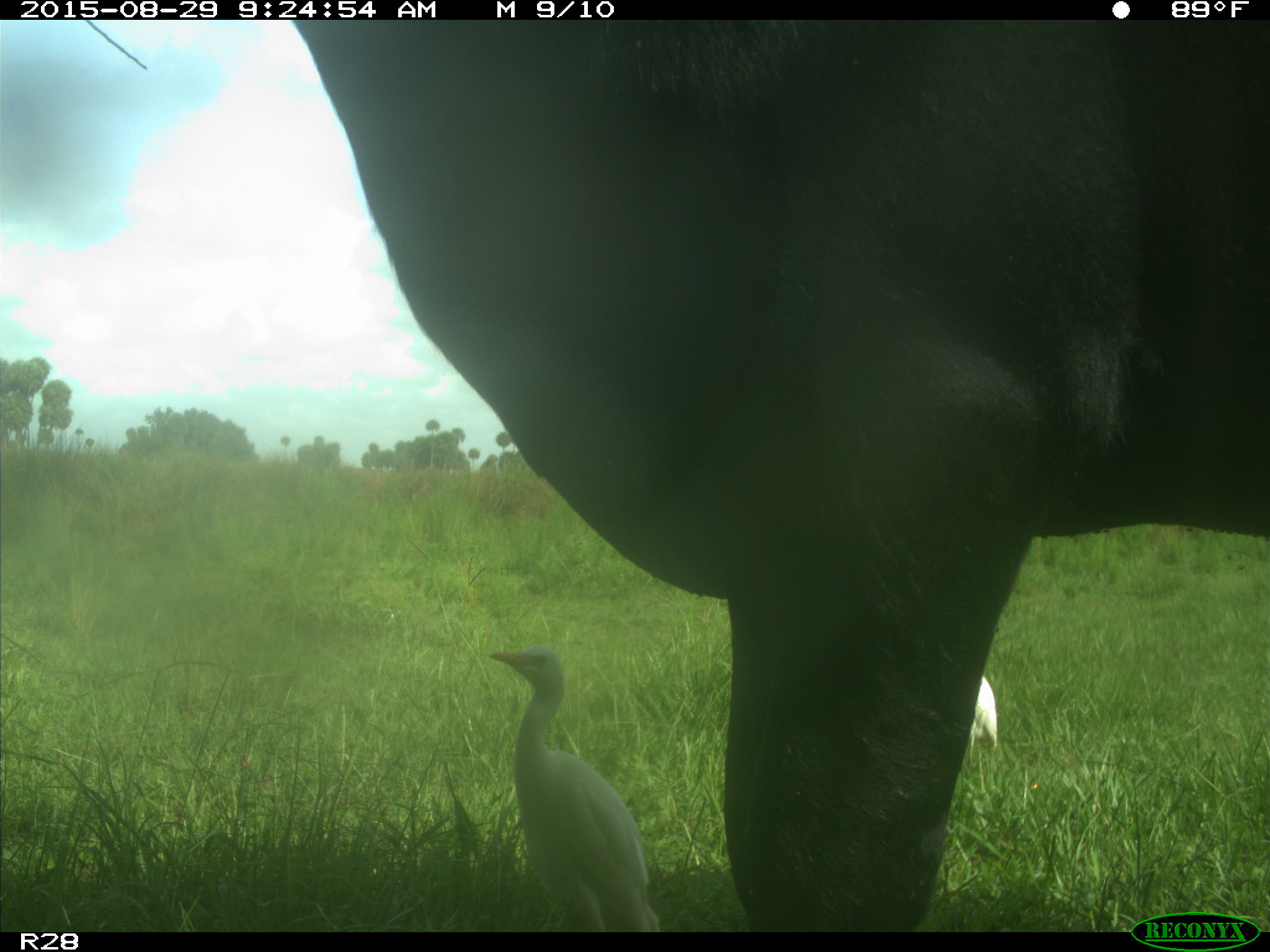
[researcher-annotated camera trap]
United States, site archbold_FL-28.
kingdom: Animalia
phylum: Chordata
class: Mammalia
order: Artiodactyla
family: Bovidae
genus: Bos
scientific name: Bos taurus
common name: domestic cow